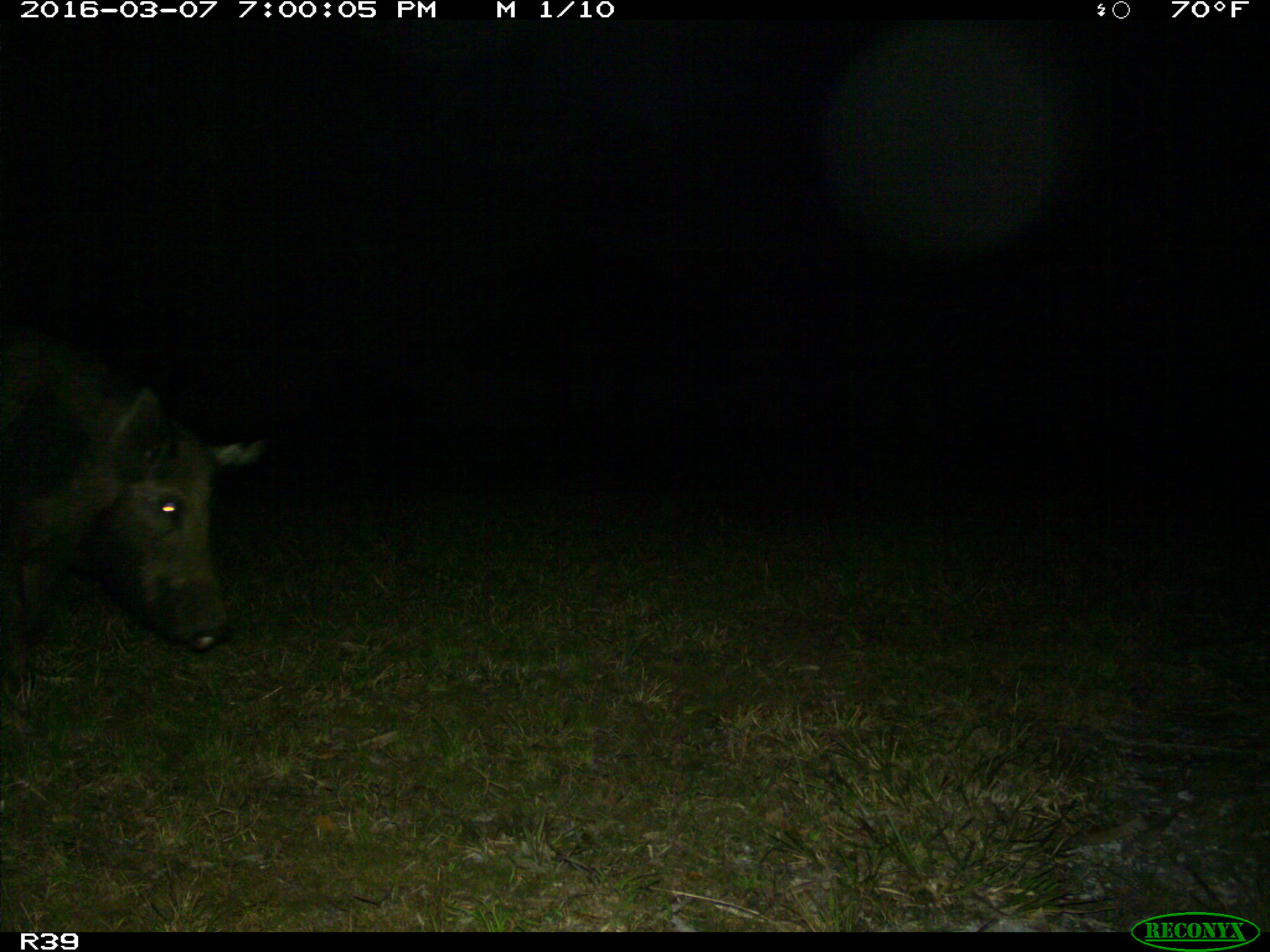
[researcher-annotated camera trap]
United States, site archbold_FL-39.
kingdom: Animalia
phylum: Chordata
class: Mammalia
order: Artiodactyla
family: Suidae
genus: Sus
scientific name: Sus scrofa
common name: wild boar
Sus scrofa (wild boar).